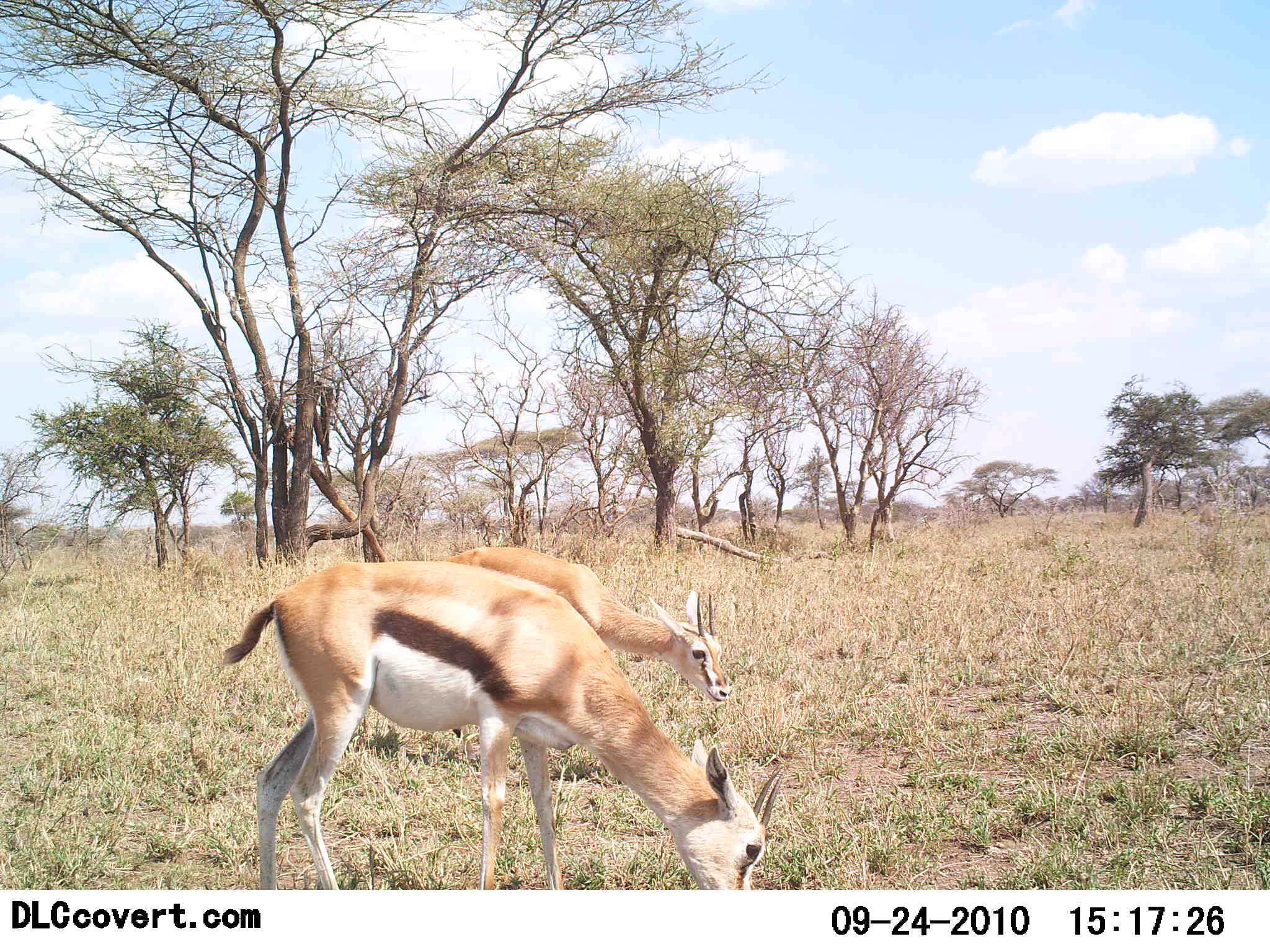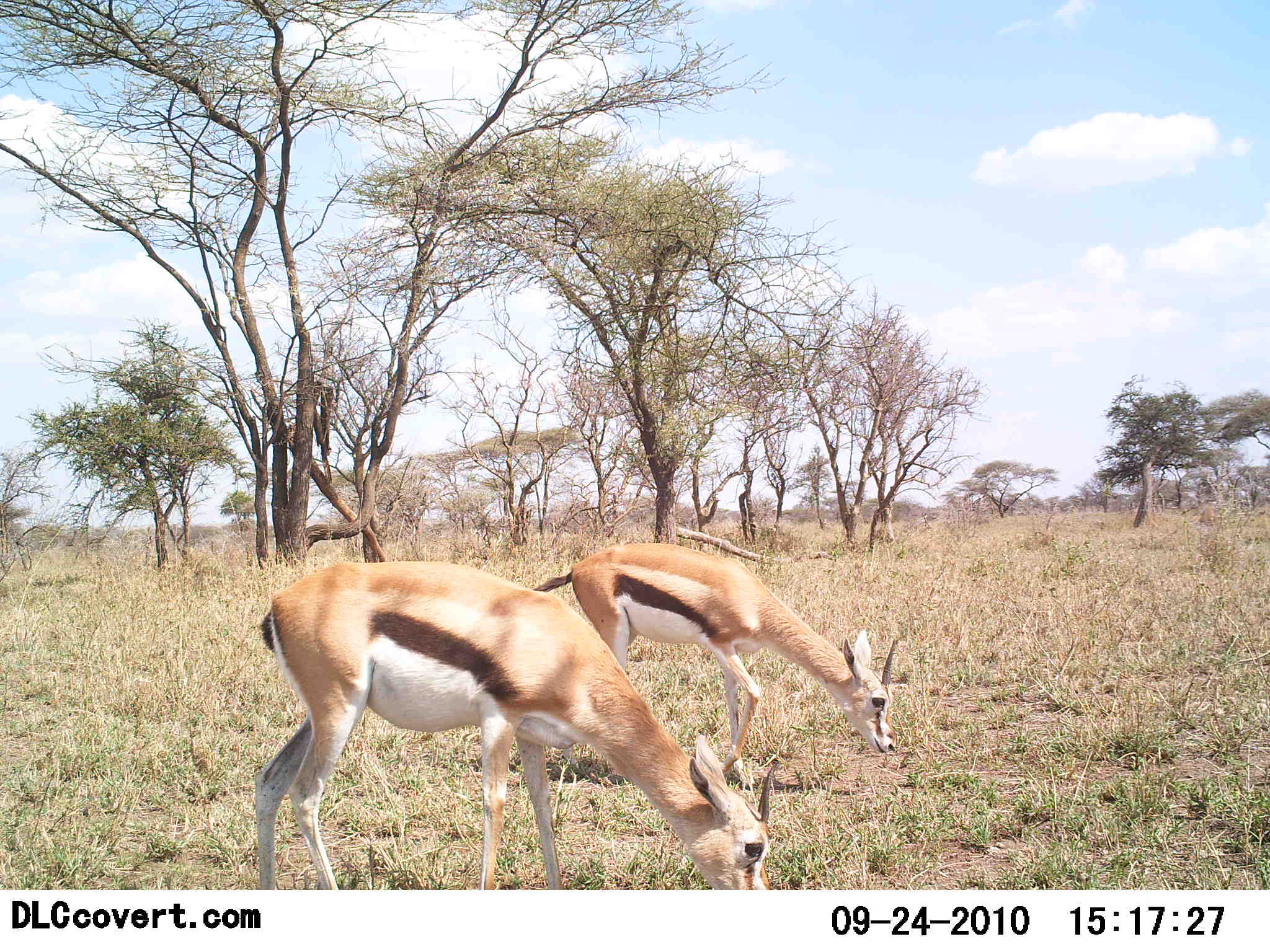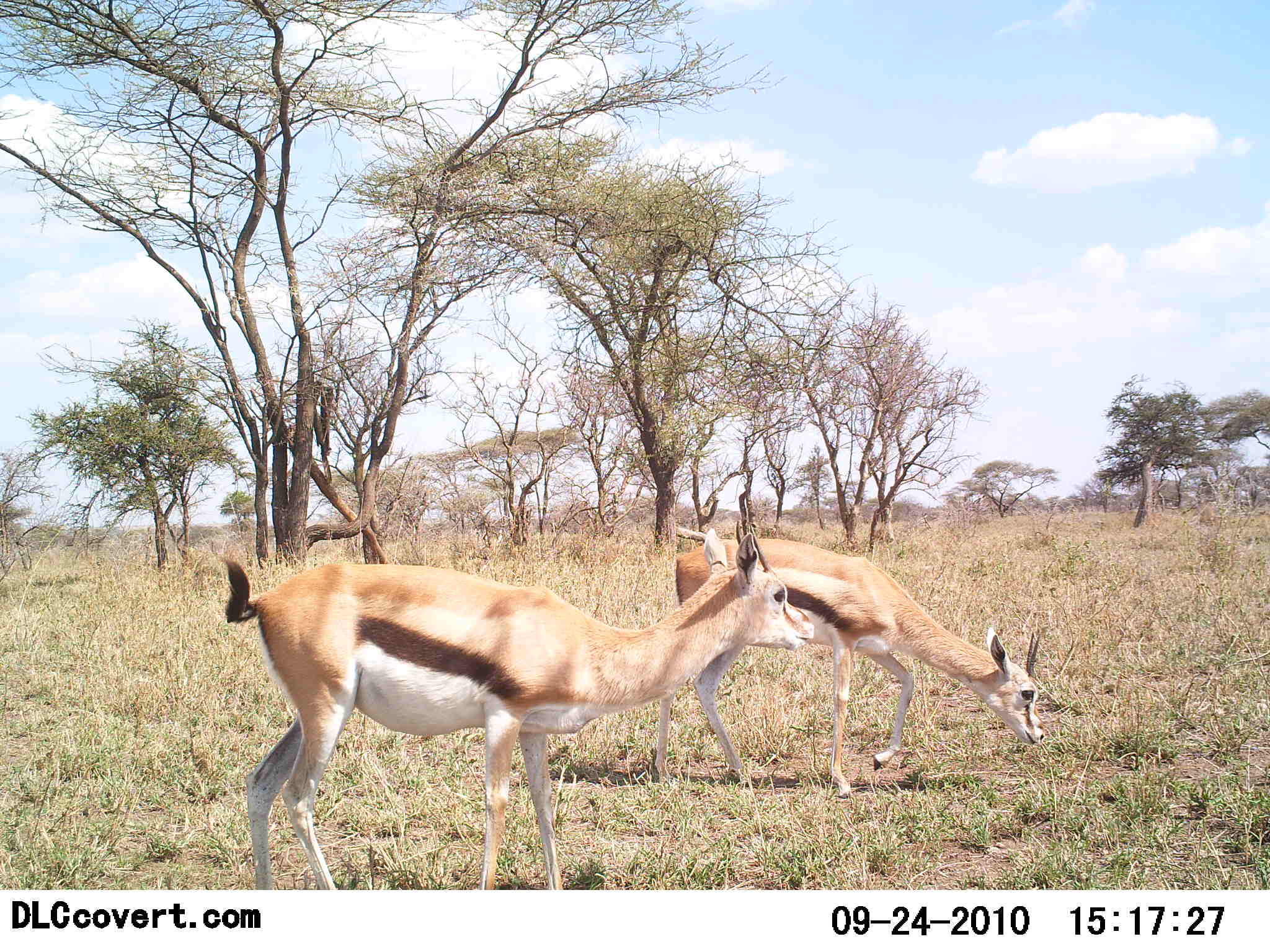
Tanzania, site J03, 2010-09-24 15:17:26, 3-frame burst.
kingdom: Animalia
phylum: Chordata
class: Mammalia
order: Artiodactyla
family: Bovidae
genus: Eudorcas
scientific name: Eudorcas thomsonii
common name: thomson's gazelle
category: gazellethomsons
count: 2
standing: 29%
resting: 0%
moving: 24%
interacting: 0%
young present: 0%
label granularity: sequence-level